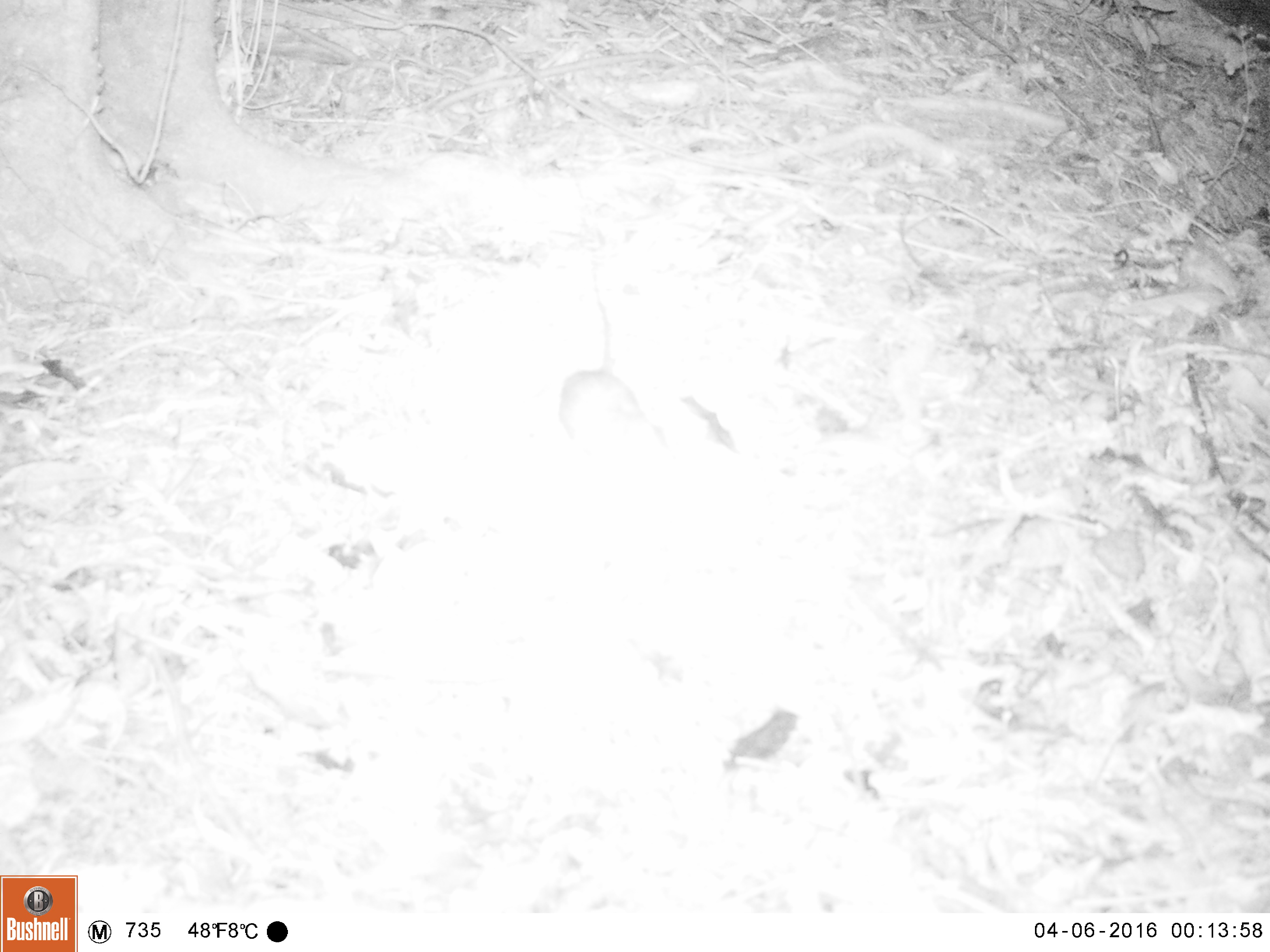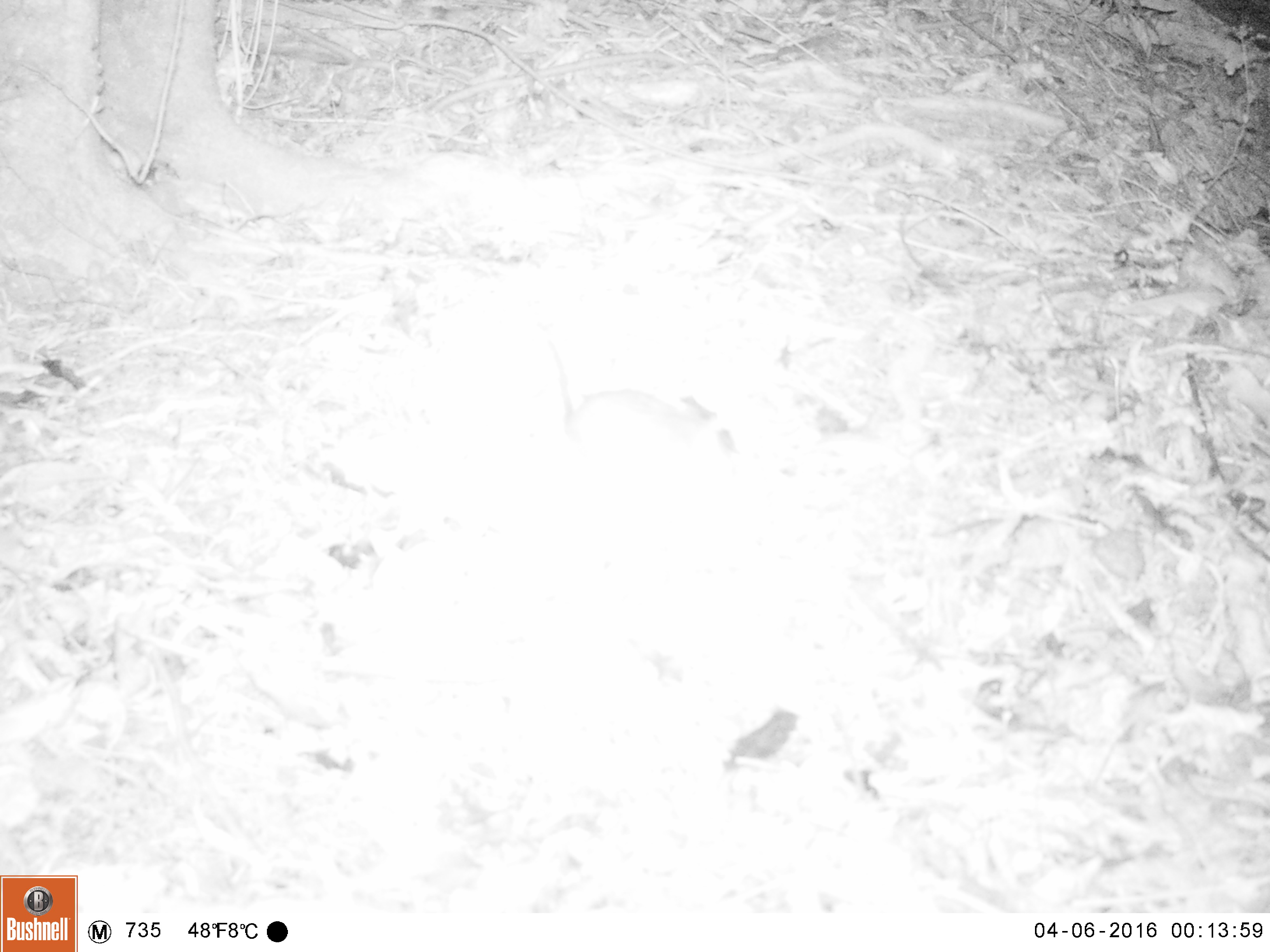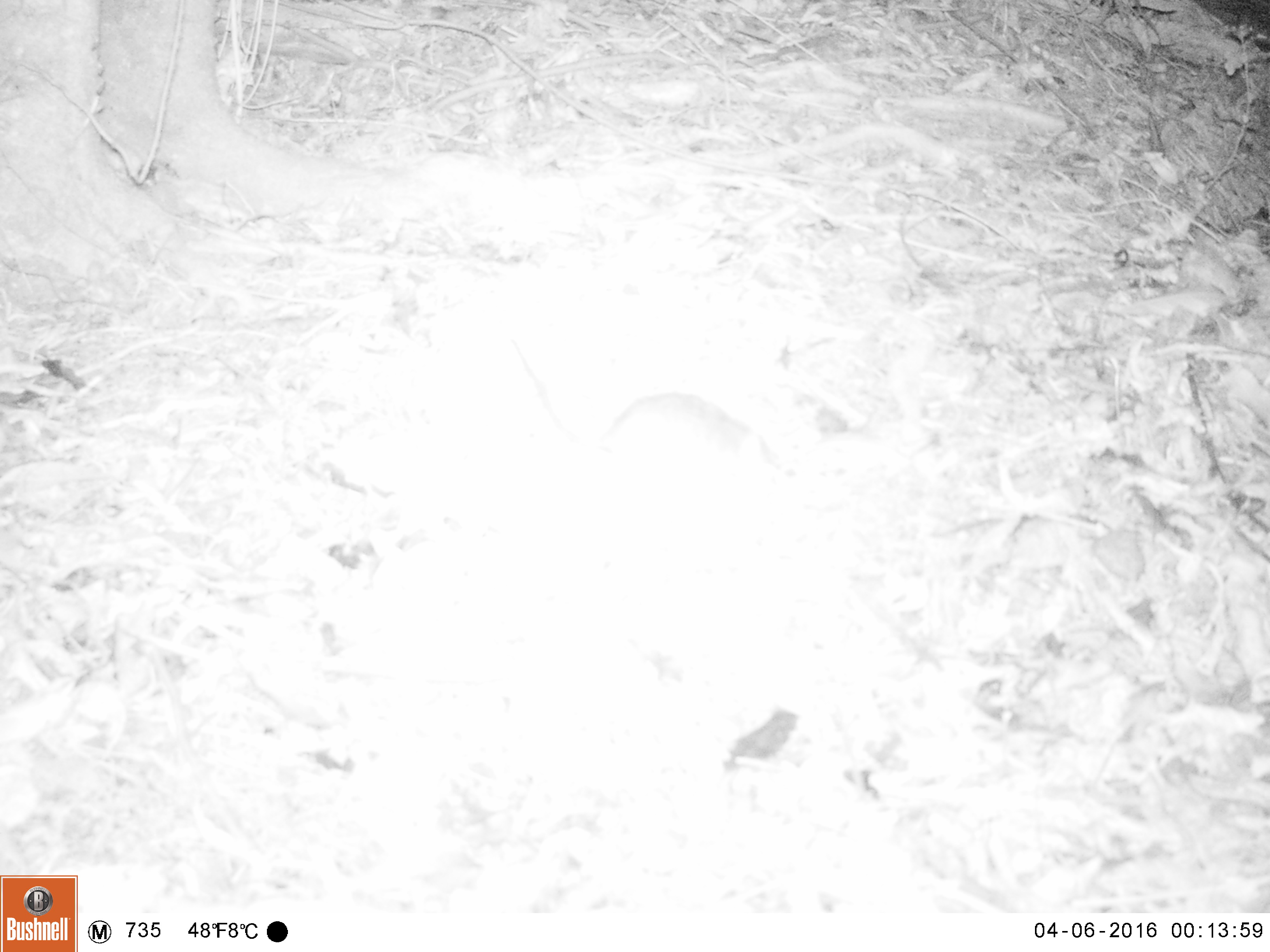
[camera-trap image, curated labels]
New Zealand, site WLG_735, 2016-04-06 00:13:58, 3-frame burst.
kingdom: Animalia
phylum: Chordata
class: Mammalia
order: Rodentia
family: Muridae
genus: Rattus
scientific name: Rattus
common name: rat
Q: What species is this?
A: Rat (Rattus).